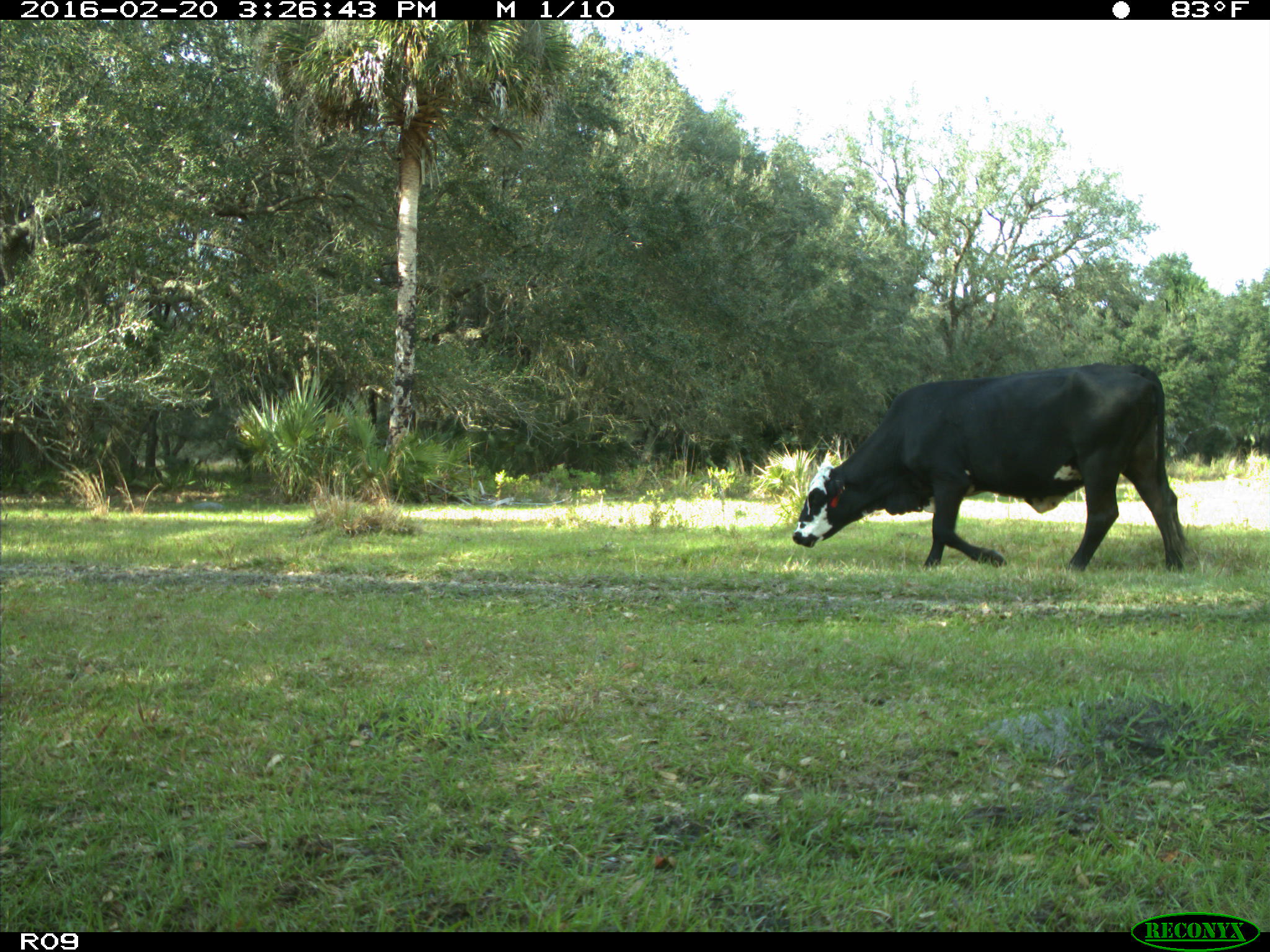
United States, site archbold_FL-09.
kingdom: Animalia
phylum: Chordata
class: Mammalia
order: Artiodactyla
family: Bovidae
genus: Bos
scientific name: Bos taurus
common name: domestic cow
Bos taurus (domestic cow).